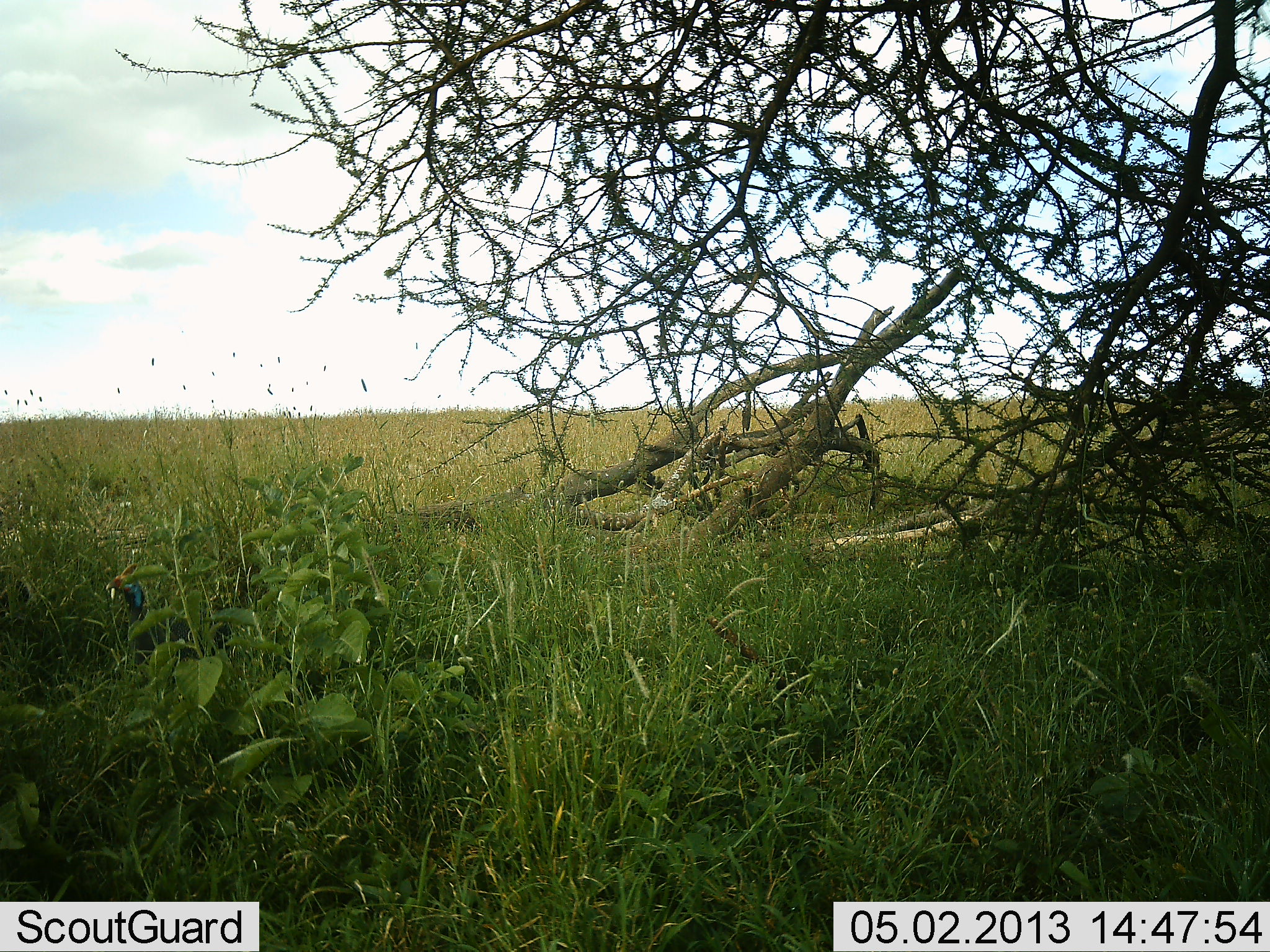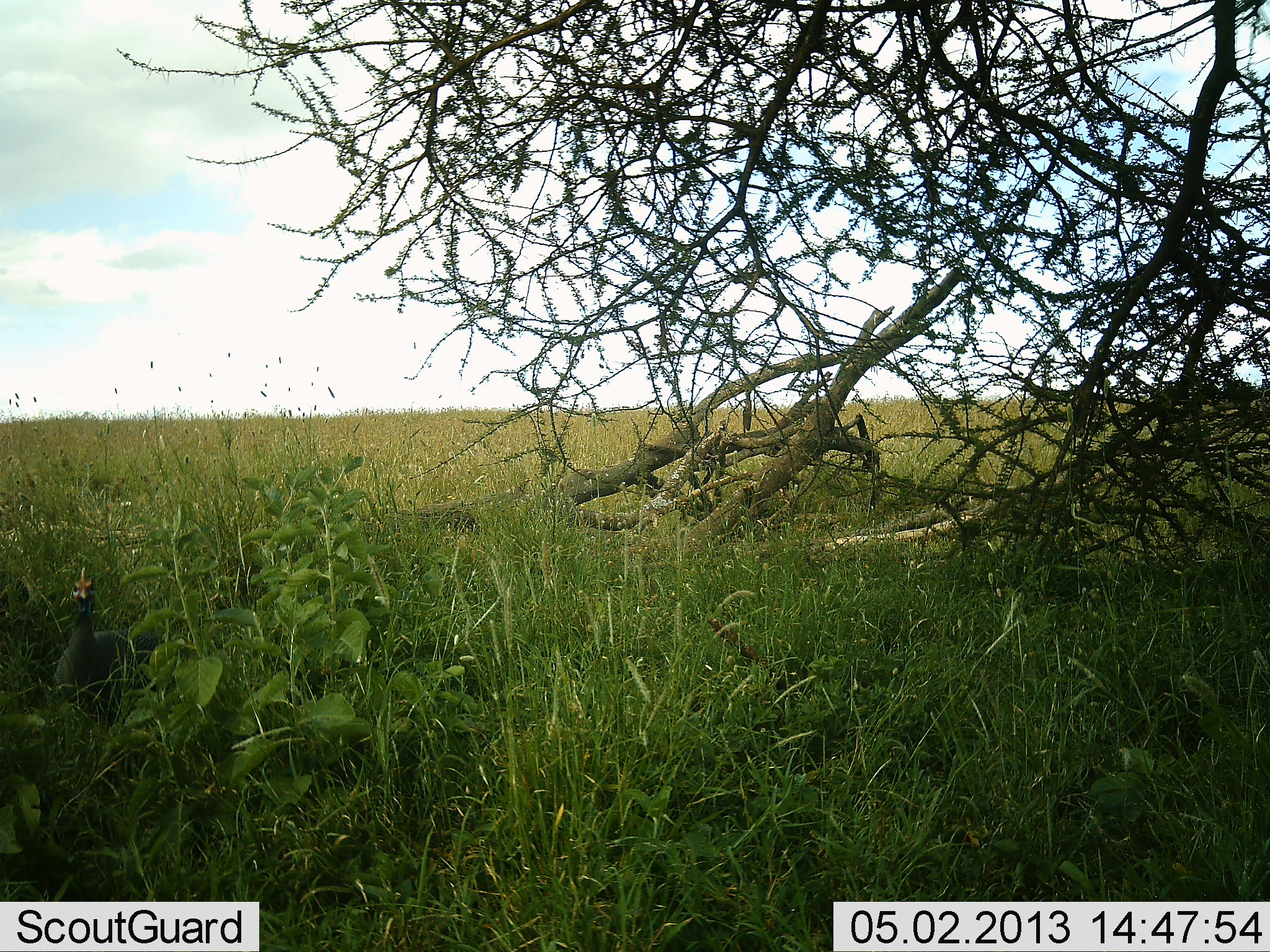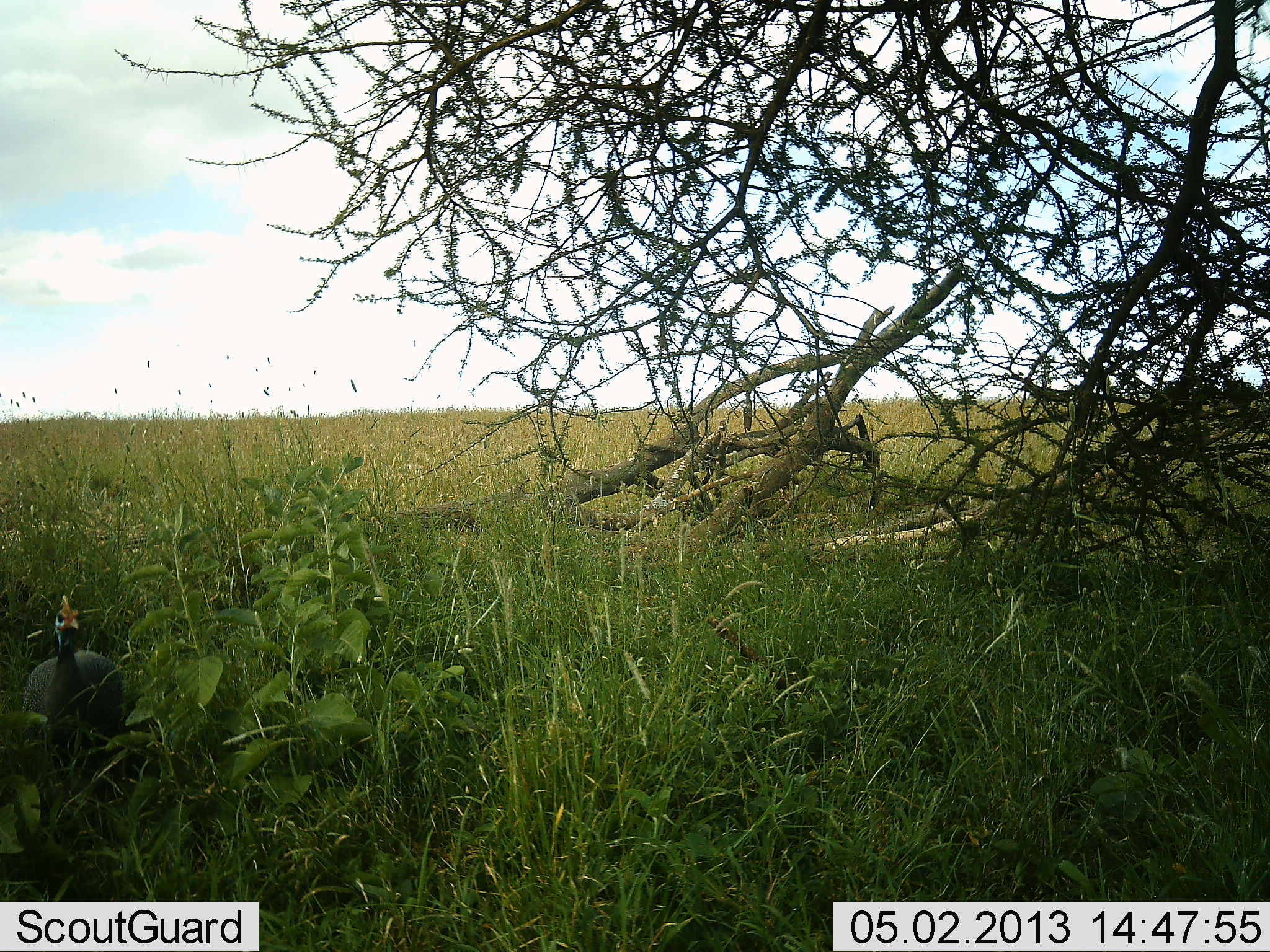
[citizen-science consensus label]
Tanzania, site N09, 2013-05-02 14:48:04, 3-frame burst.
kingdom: Animalia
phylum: Chordata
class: Aves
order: Galliformes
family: Numididae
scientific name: Numididae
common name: guinea fowl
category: guineafowl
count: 1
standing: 12%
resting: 4%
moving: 85%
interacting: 0%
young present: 0%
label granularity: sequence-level